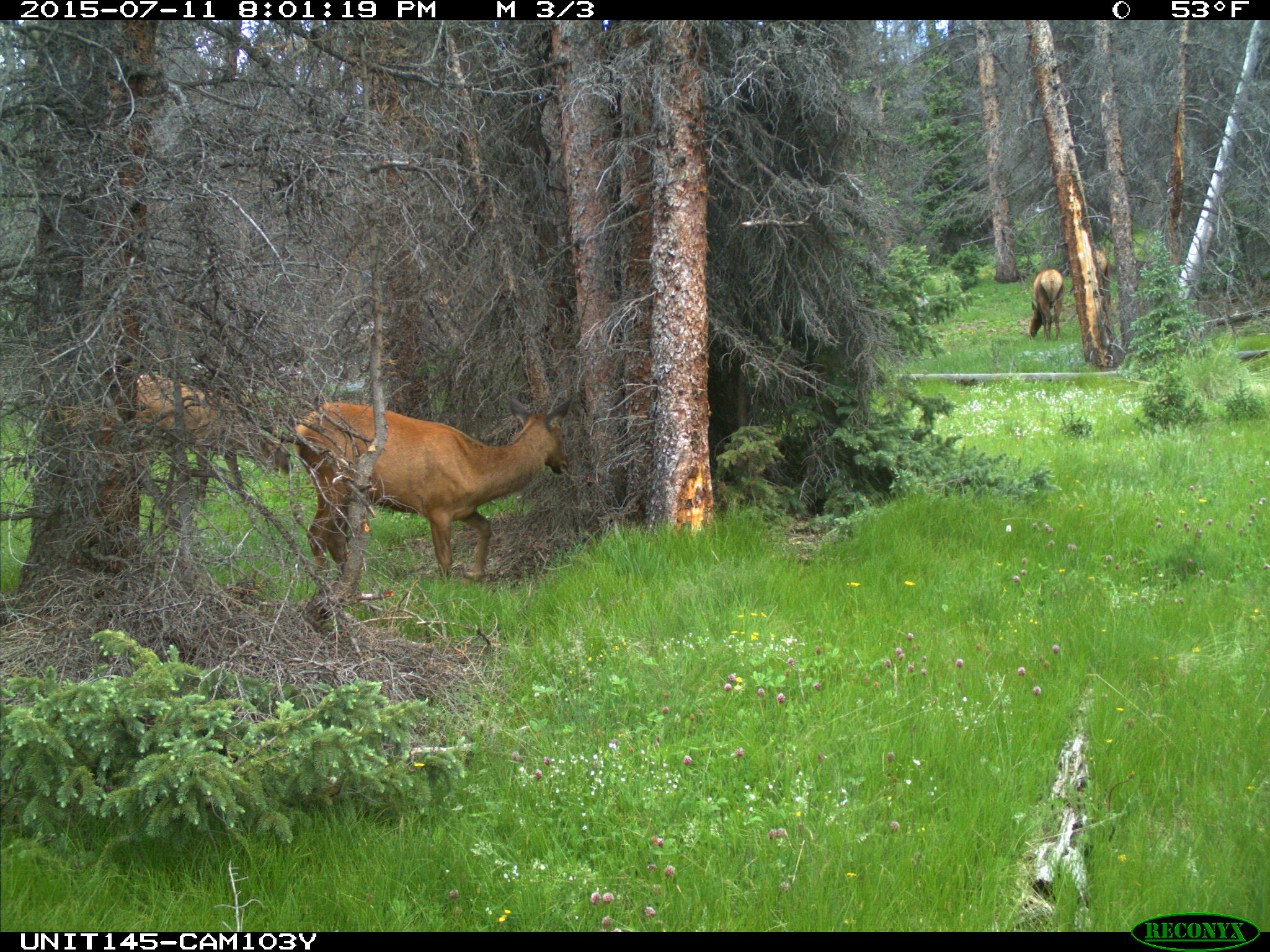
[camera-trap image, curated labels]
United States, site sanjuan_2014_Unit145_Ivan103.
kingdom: Animalia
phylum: Chordata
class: Mammalia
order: Artiodactyla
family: Cervidae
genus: Cervus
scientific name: Cervus elaphus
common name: red deer